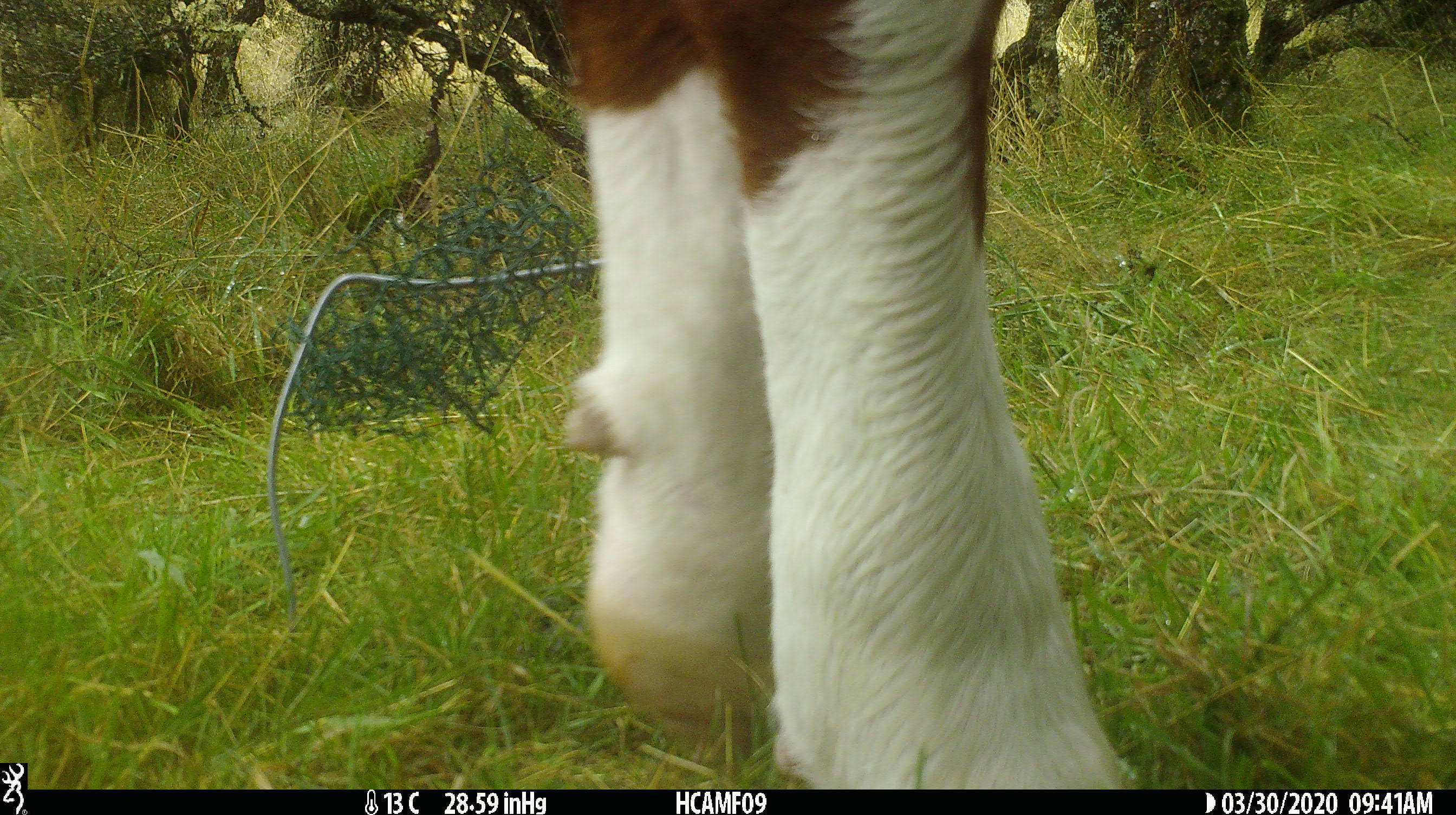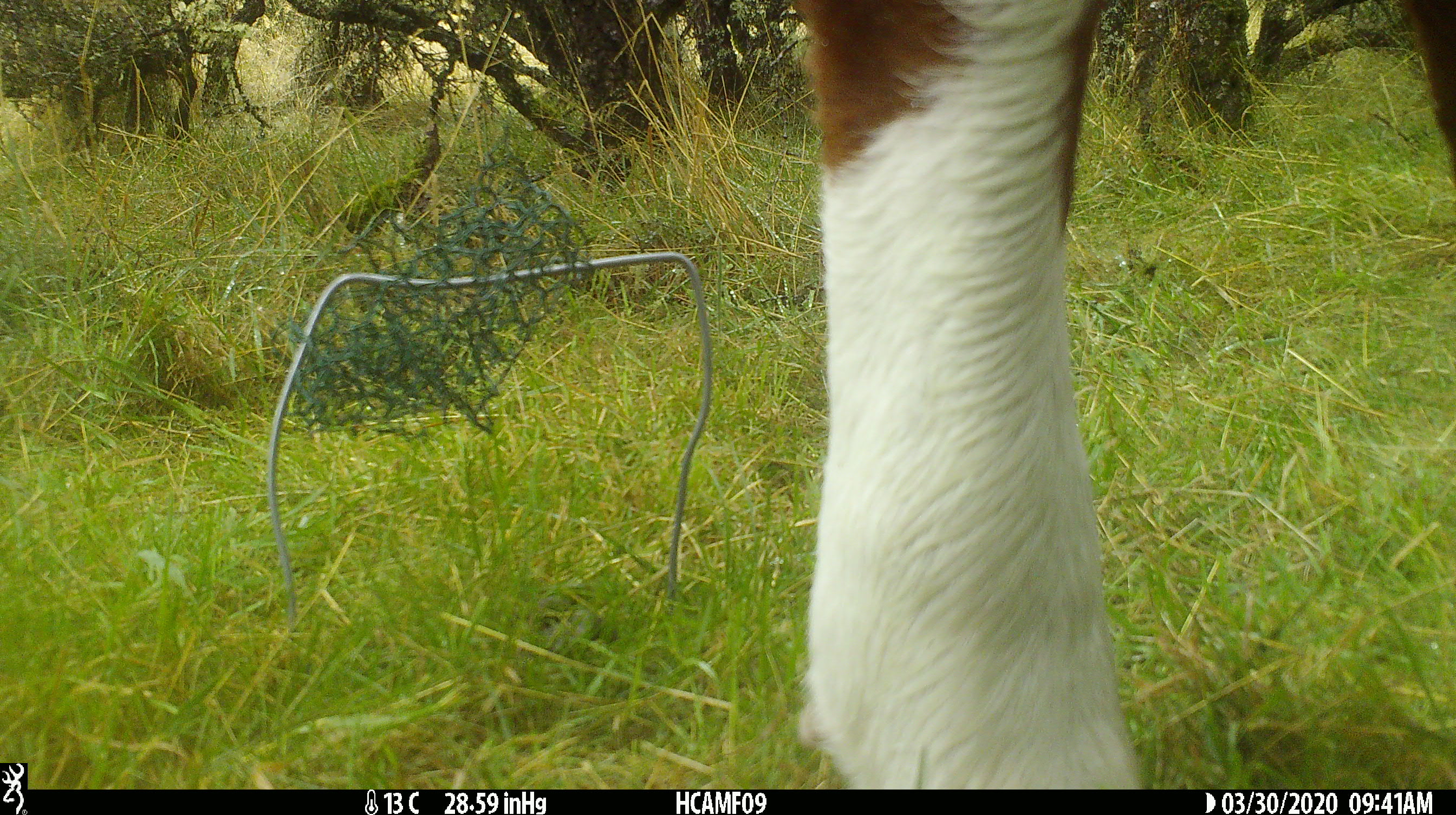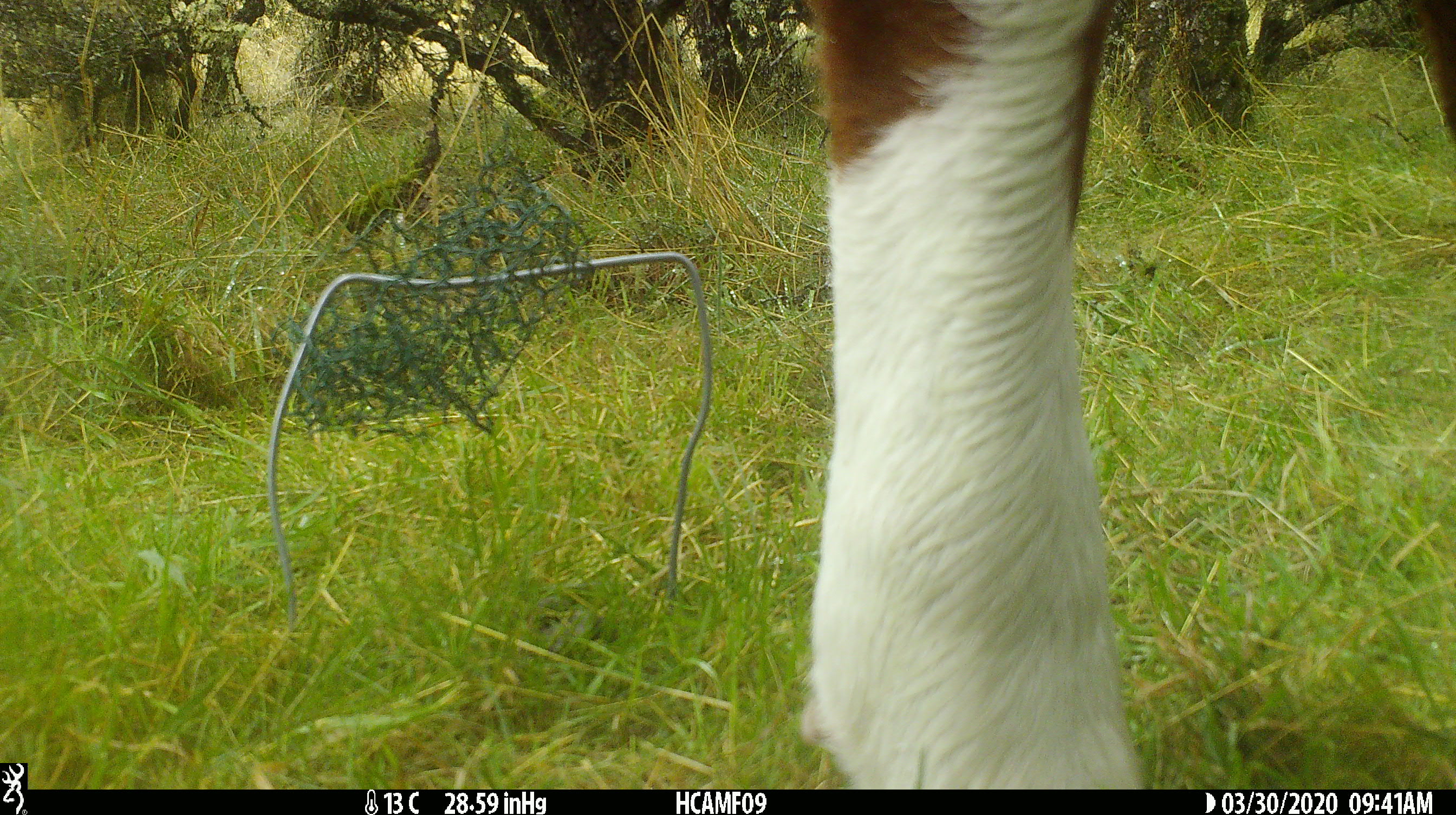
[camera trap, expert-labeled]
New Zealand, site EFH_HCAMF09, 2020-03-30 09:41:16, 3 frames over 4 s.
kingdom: Animalia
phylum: Chordata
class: Mammalia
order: Artiodactyla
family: Bovidae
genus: Bos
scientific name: Bos taurus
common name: domestic cow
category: cow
Cow (domestic cow) (Bos taurus).